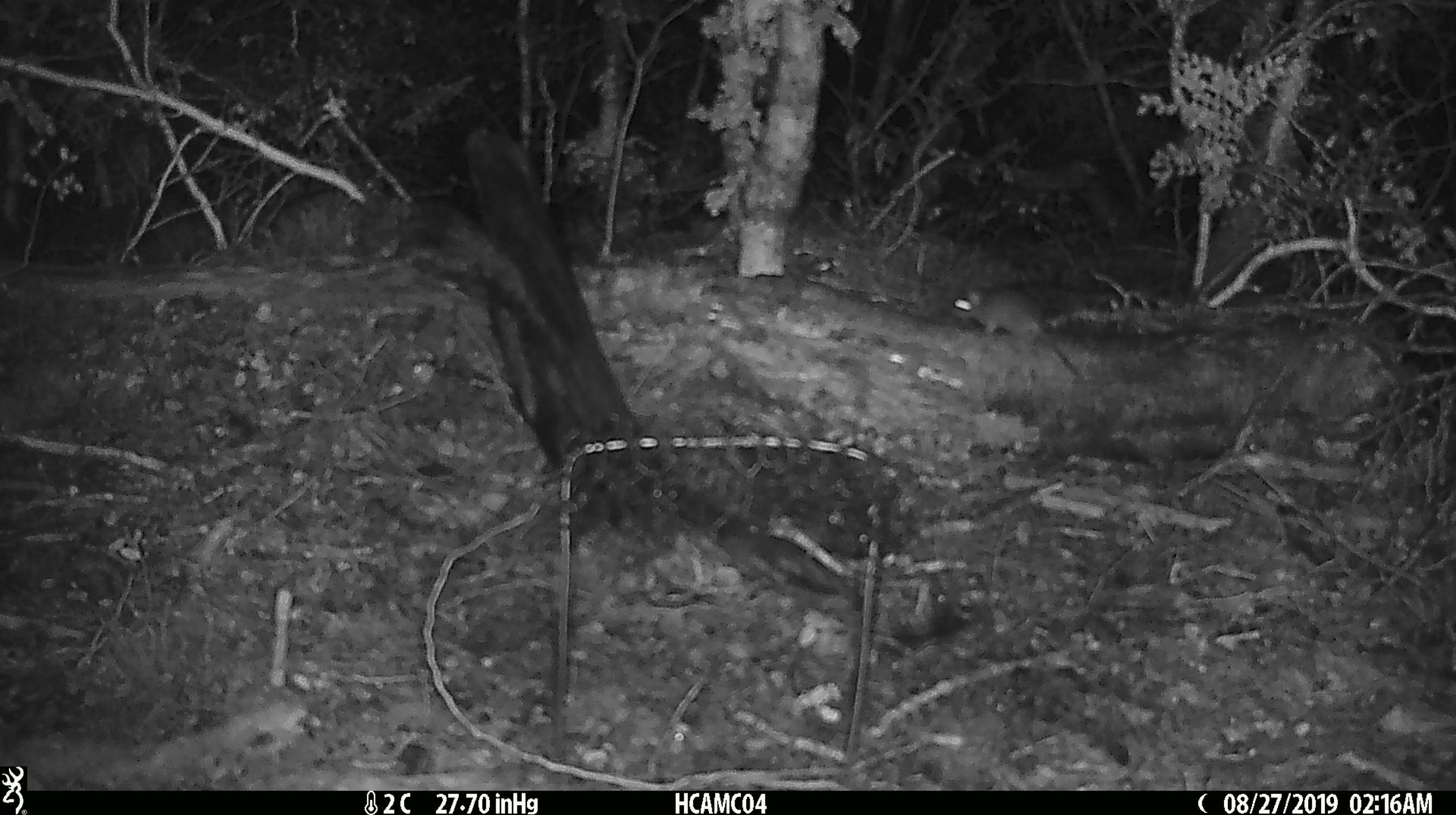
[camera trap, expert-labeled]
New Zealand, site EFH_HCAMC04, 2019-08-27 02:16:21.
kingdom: Animalia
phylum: Chordata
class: Mammalia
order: Rodentia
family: Muridae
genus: Mus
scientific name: Mus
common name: mouse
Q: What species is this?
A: Mouse (Mus).